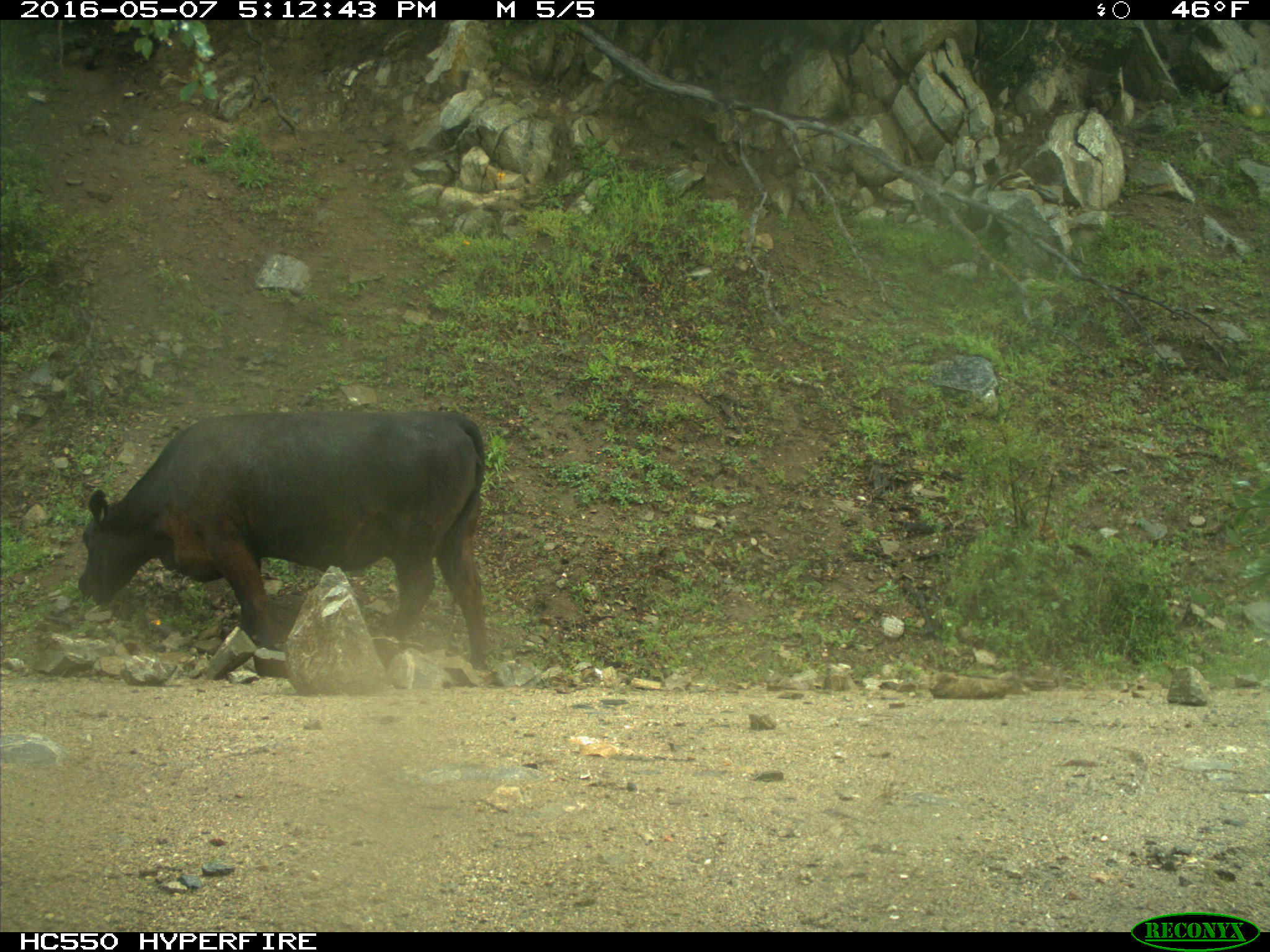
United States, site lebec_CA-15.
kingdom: Animalia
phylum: Chordata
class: Mammalia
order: Artiodactyla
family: Bovidae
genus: Bos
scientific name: Bos taurus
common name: domestic cow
Bos taurus (domestic cow).